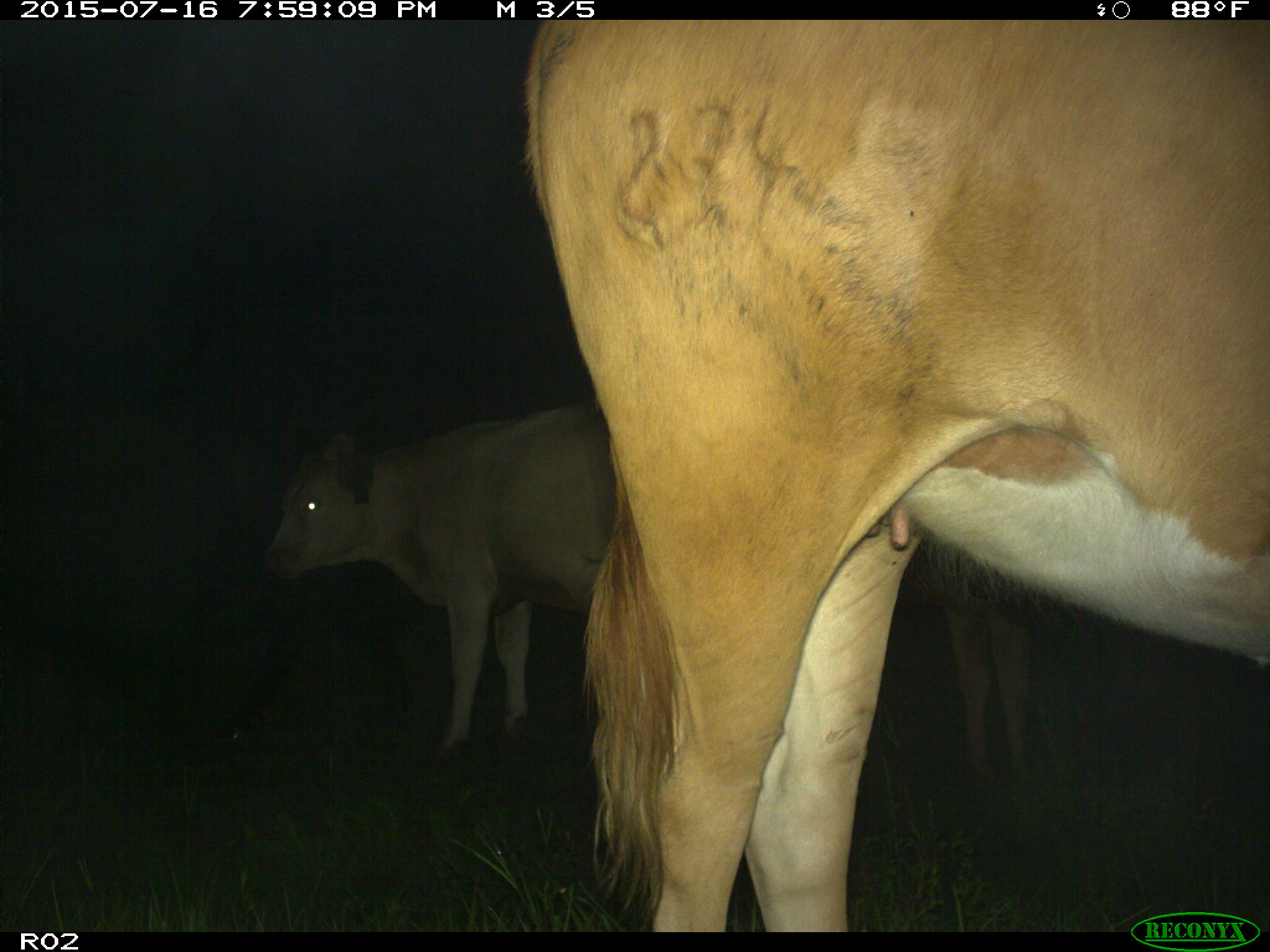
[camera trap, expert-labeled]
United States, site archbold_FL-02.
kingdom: Animalia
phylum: Chordata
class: Mammalia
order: Artiodactyla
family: Bovidae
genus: Bos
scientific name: Bos taurus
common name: domestic cow